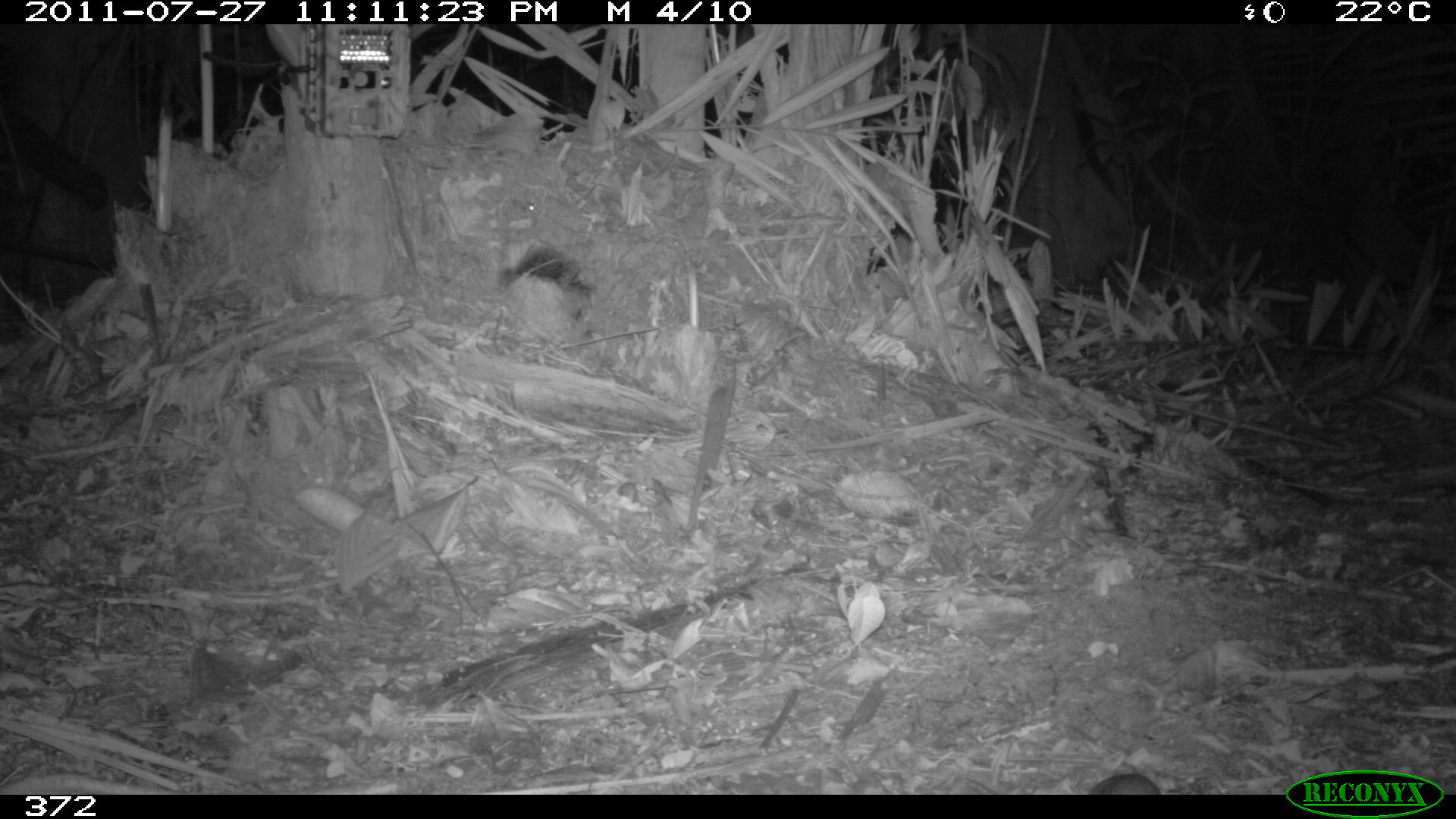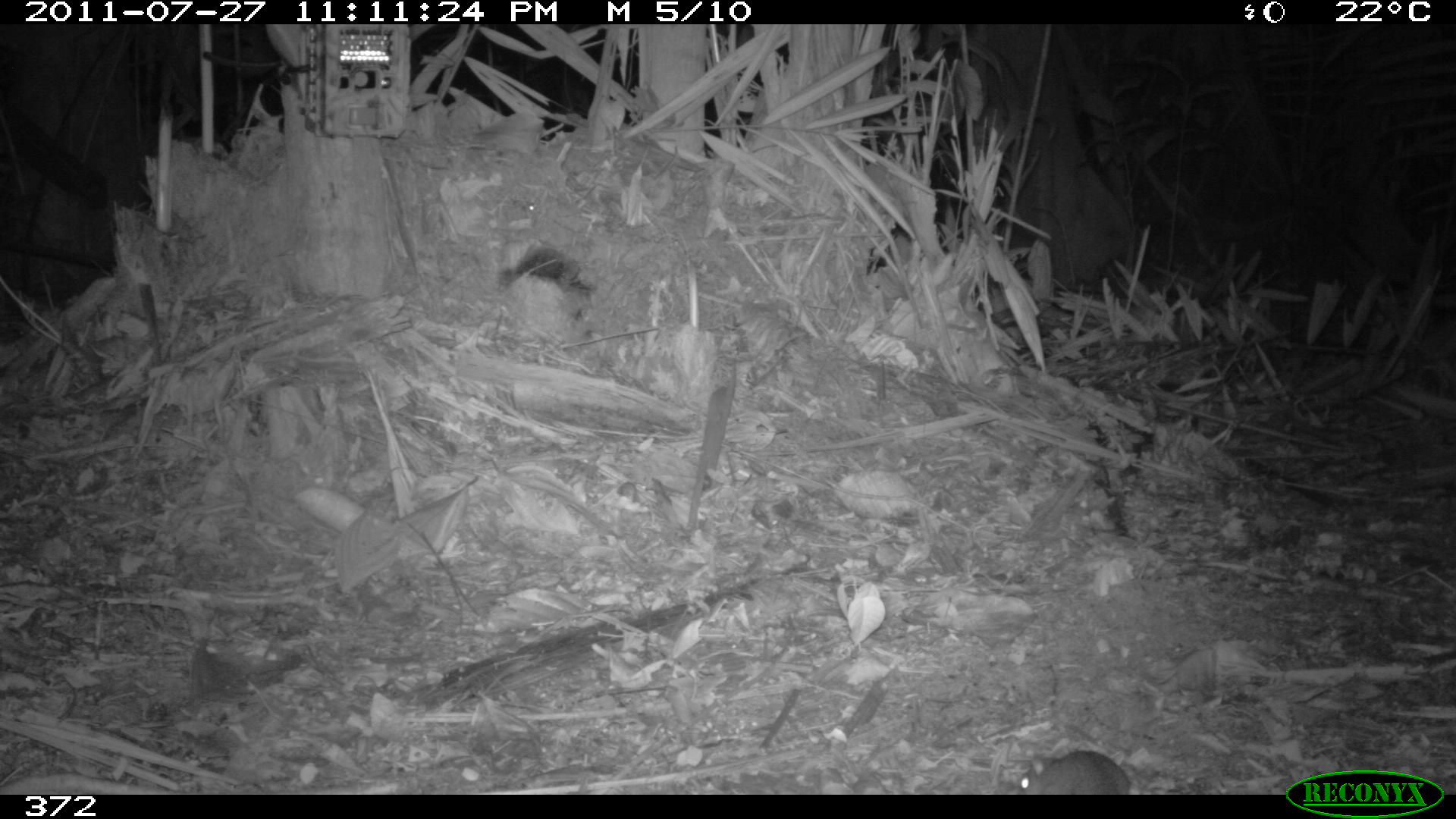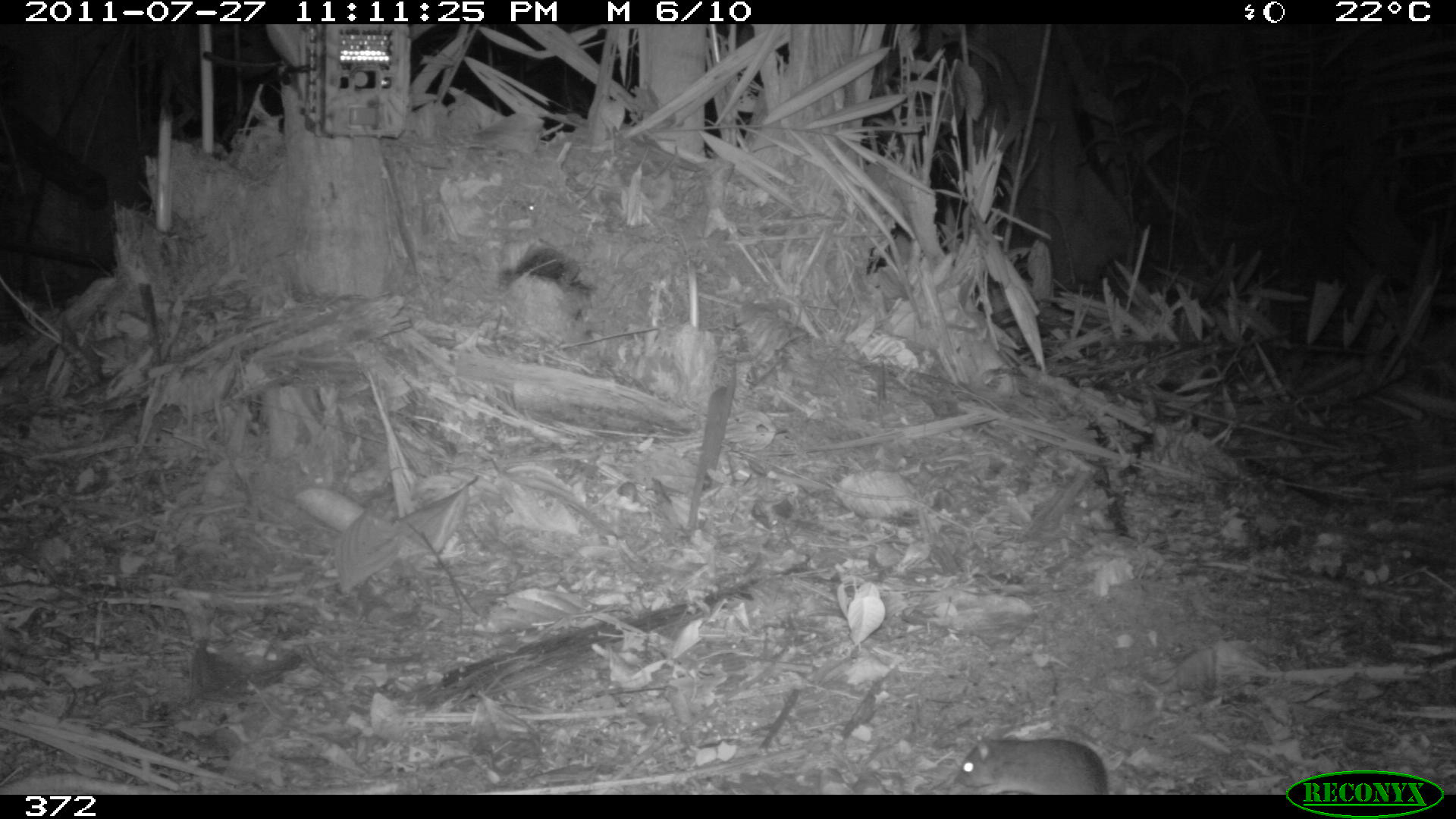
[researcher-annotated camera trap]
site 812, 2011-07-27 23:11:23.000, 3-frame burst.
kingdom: Animalia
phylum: Chordata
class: Mammalia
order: Rodentia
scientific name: Rodentia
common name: rodents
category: unknown rodent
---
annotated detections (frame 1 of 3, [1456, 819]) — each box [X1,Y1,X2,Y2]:
unknown rodent: [1086,772,1160,794]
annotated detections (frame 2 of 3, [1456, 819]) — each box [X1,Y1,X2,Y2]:
unknown rodent: [1017,750,1131,794]